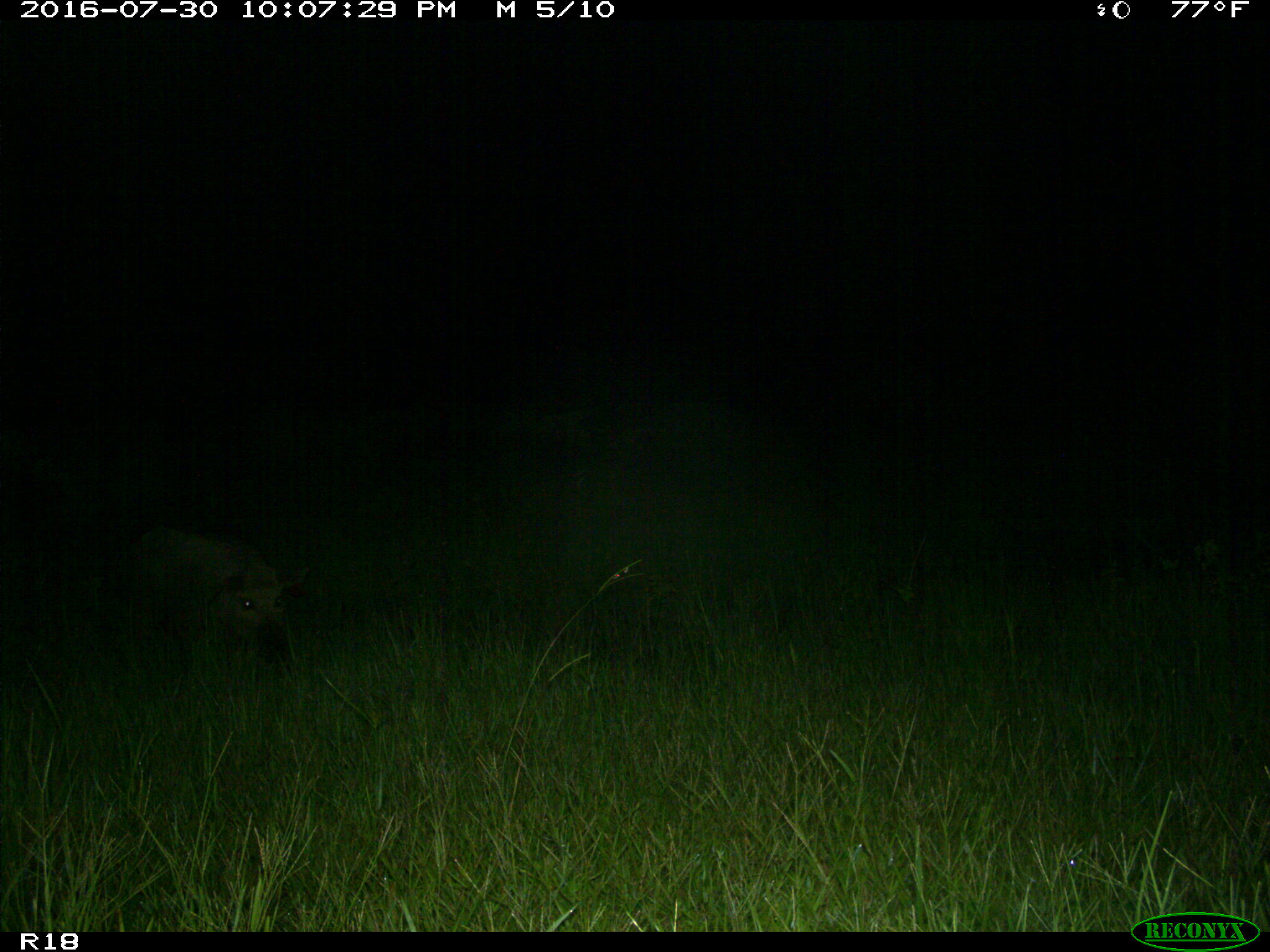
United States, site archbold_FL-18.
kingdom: Animalia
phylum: Chordata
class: Mammalia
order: Artiodactyla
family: Suidae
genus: Sus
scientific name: Sus scrofa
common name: wild boar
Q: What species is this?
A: Sus scrofa (wild boar).